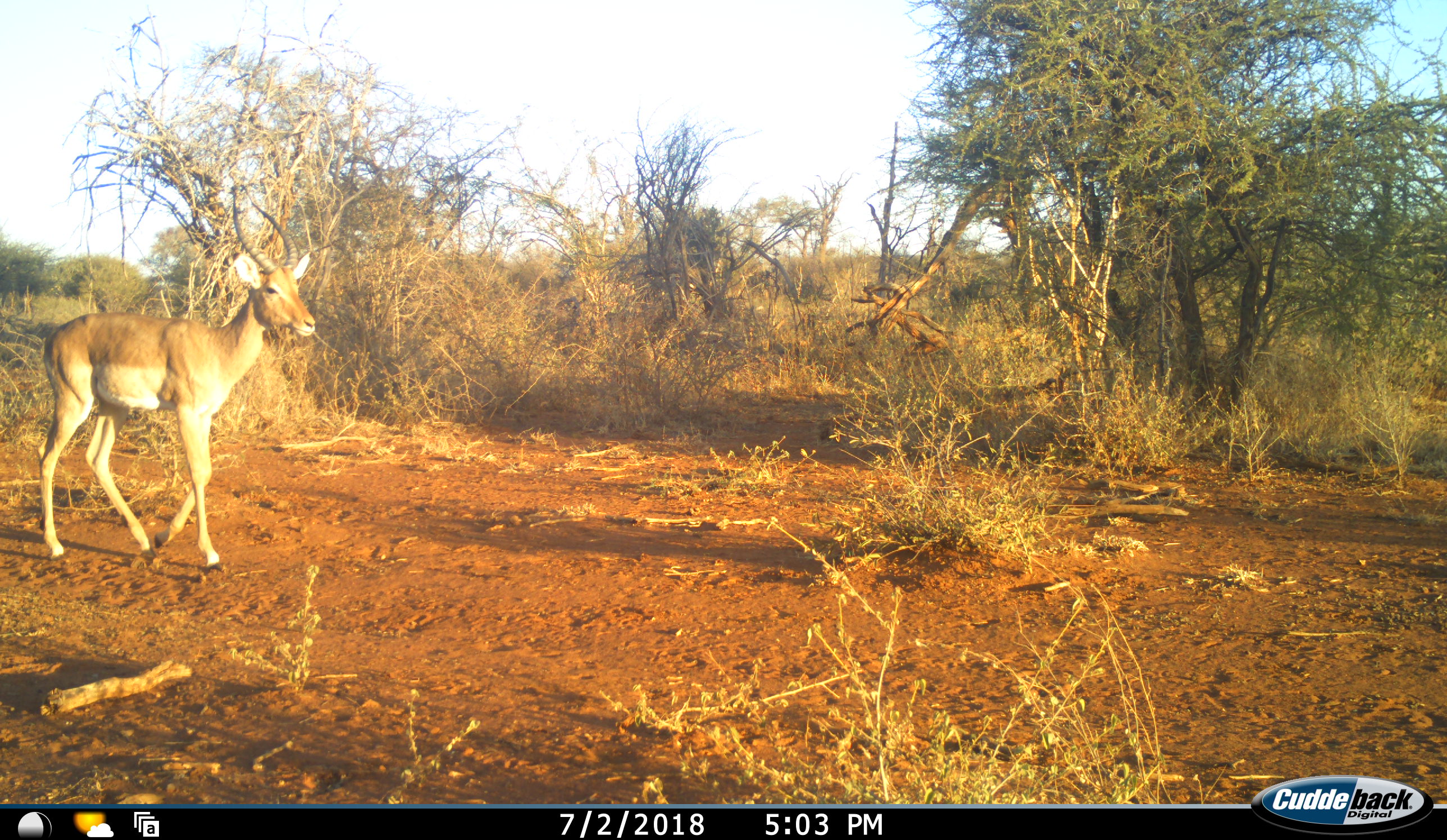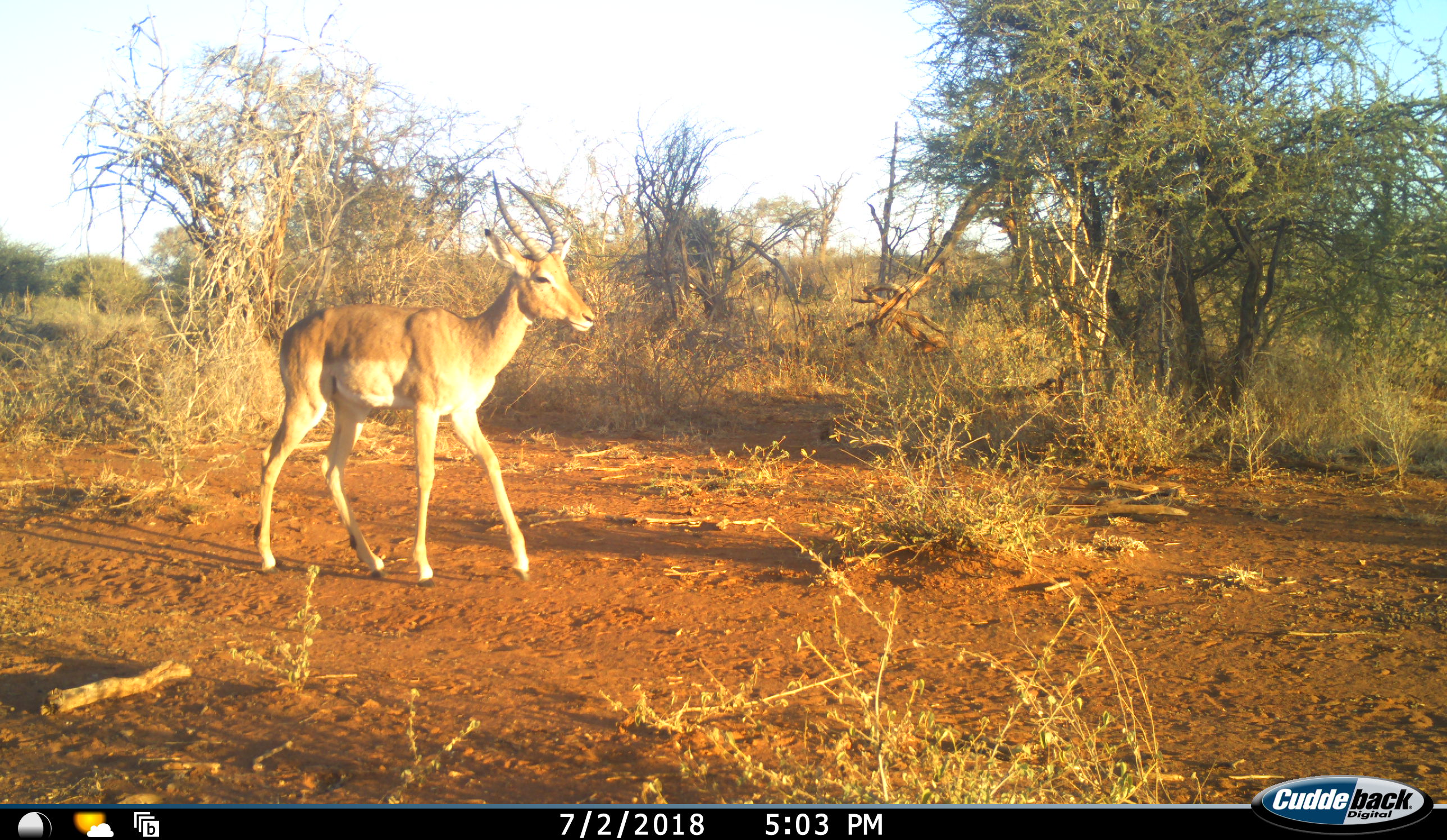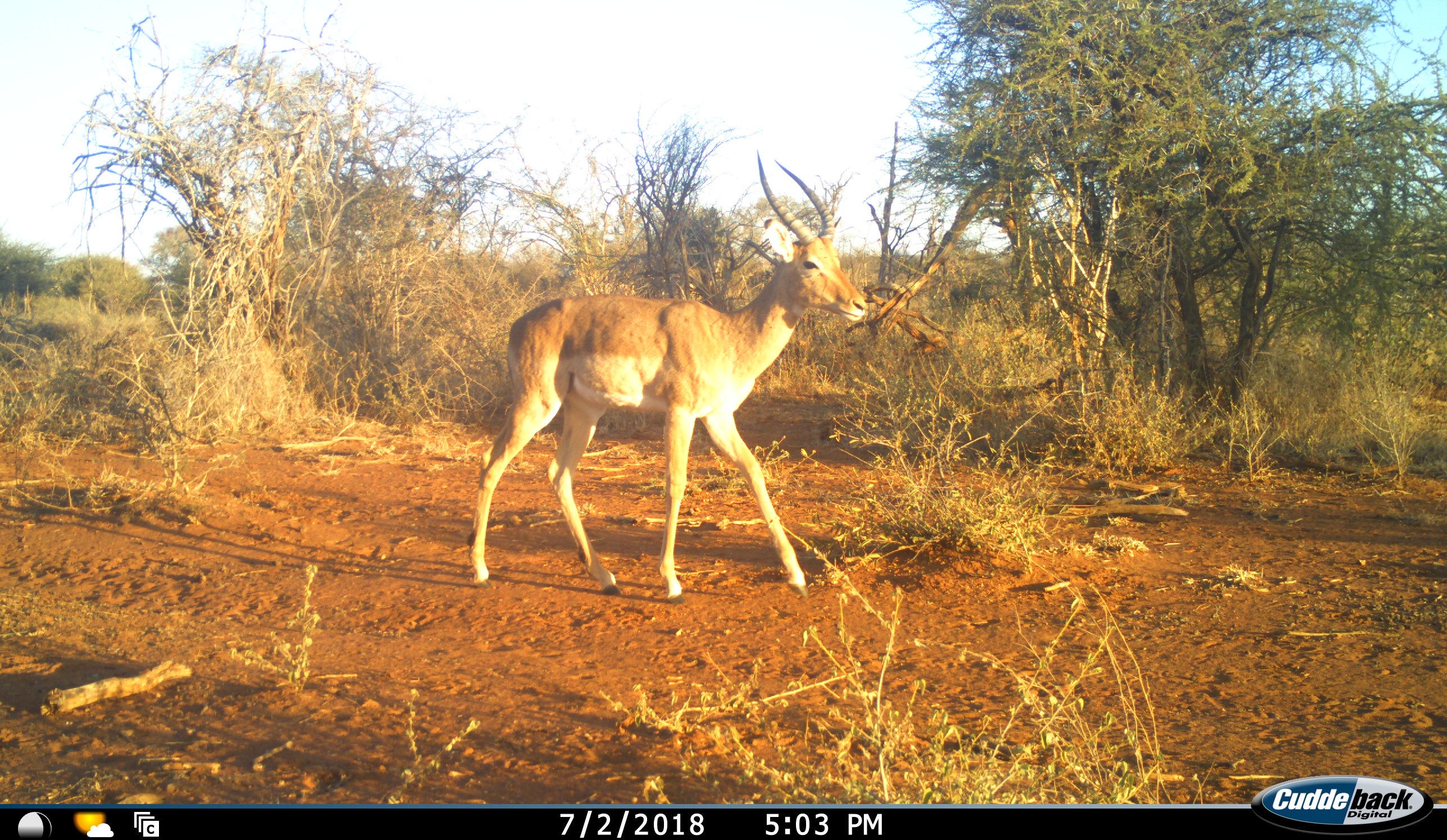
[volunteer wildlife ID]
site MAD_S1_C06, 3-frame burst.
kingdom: Animalia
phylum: Chordata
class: Mammalia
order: Artiodactyla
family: Bovidae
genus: Aepyceros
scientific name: Aepyceros melampus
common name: impala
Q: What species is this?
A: Impala (Aepyceros melampus).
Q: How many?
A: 1.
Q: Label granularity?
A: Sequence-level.